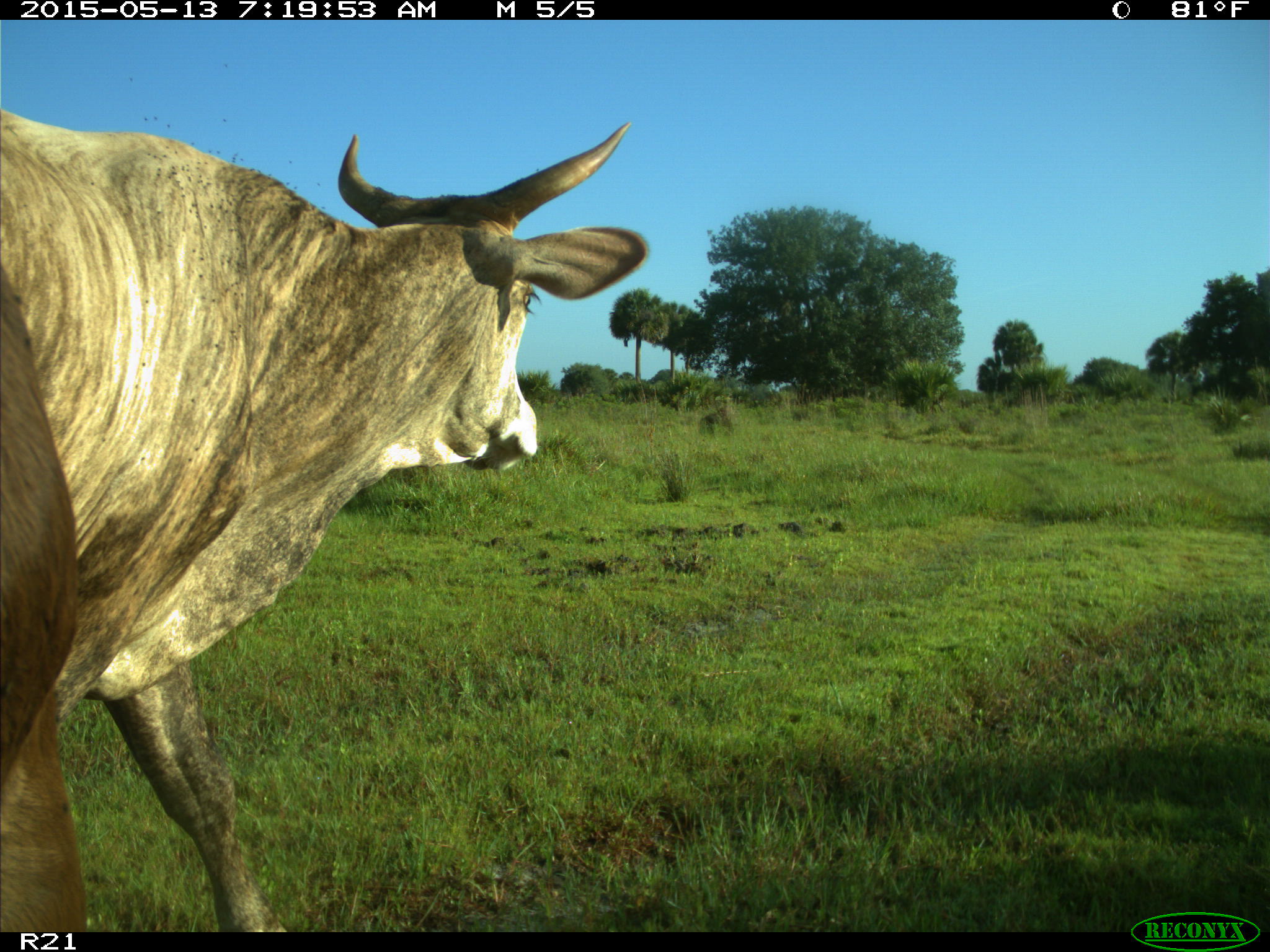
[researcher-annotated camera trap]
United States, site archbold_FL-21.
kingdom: Animalia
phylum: Chordata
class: Mammalia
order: Artiodactyla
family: Bovidae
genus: Bos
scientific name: Bos taurus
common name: domestic cow